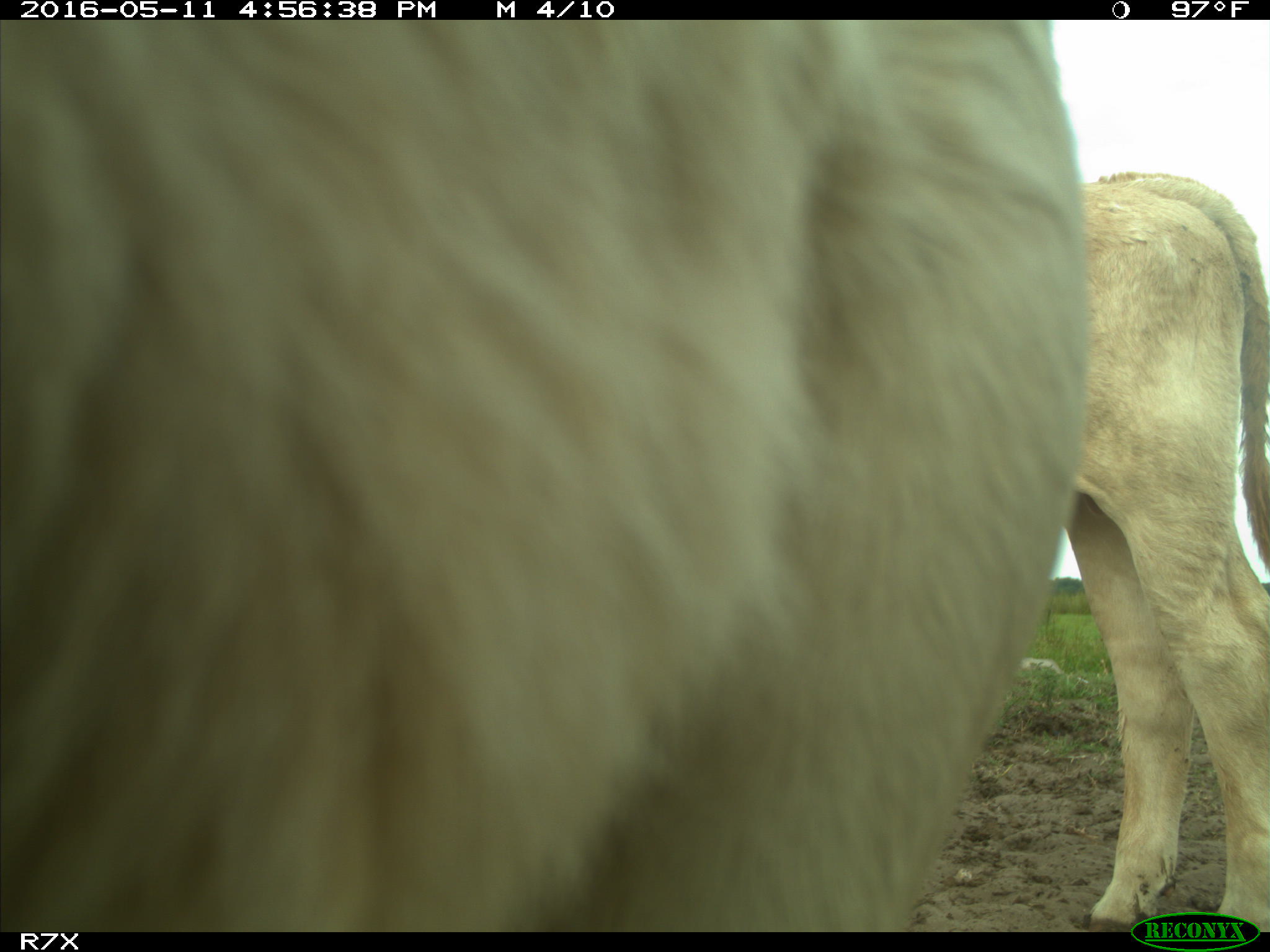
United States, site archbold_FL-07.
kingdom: Animalia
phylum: Chordata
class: Mammalia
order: Artiodactyla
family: Bovidae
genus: Bos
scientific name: Bos taurus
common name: domestic cow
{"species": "Bos taurus (domestic cow)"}